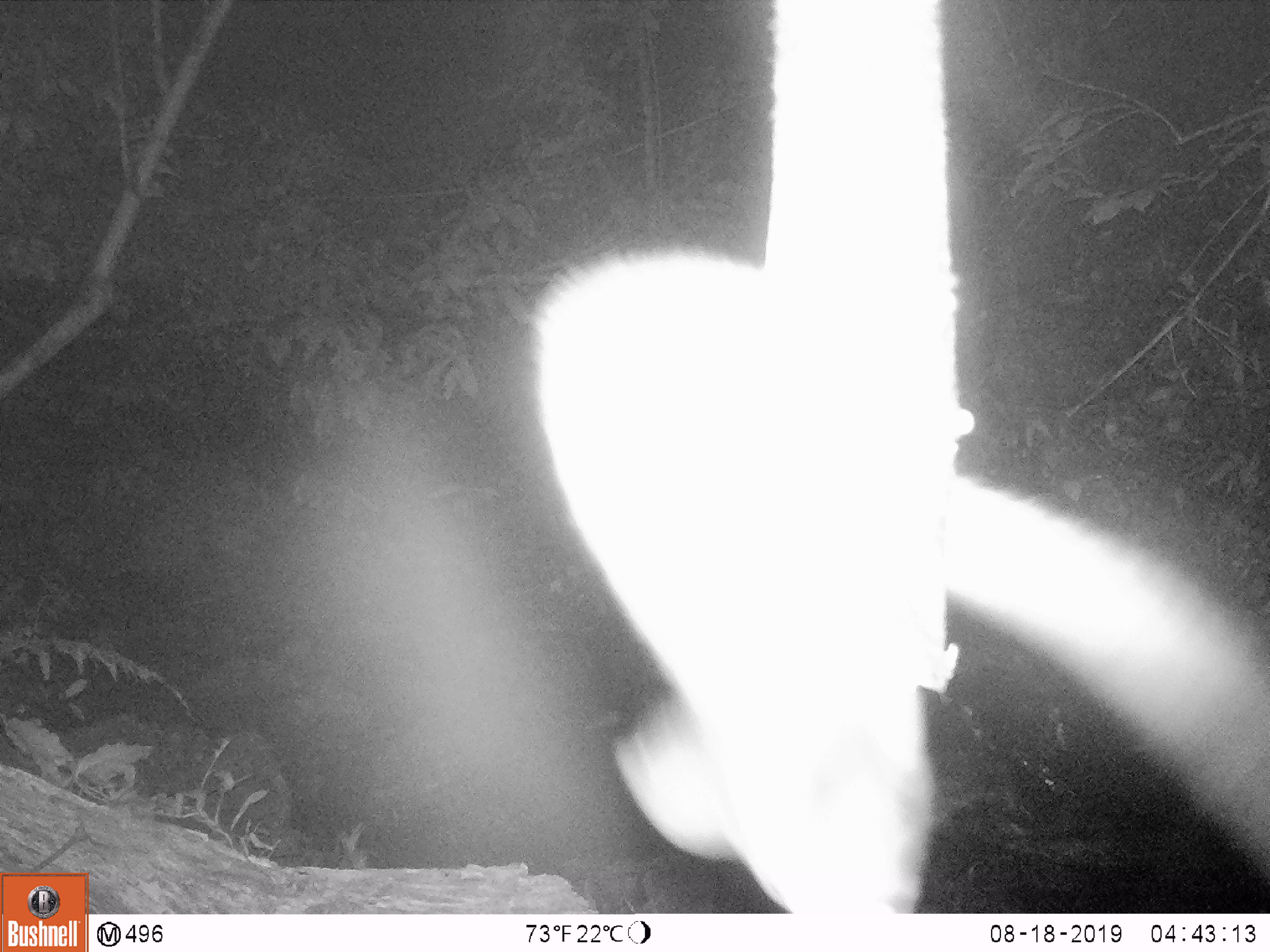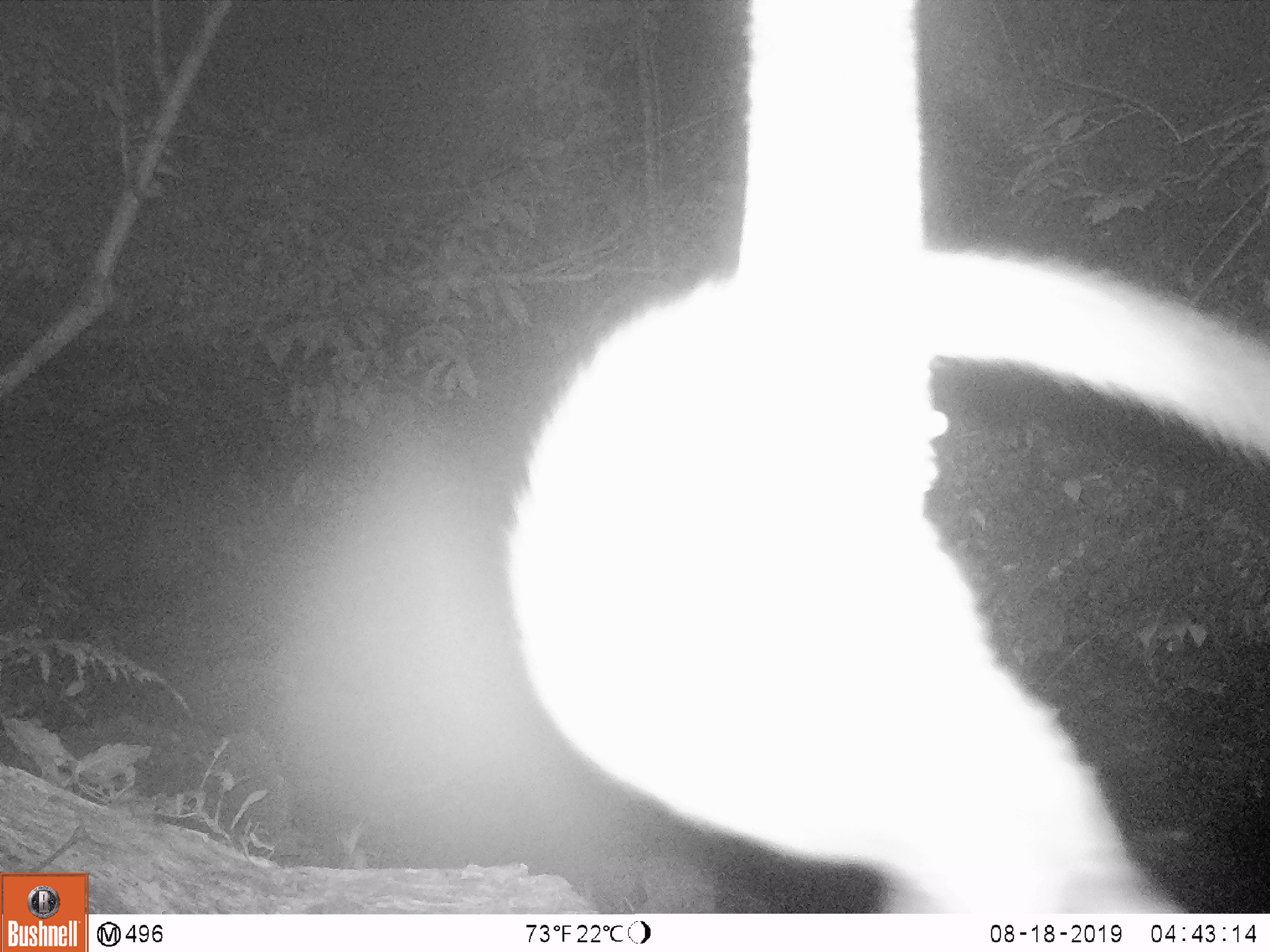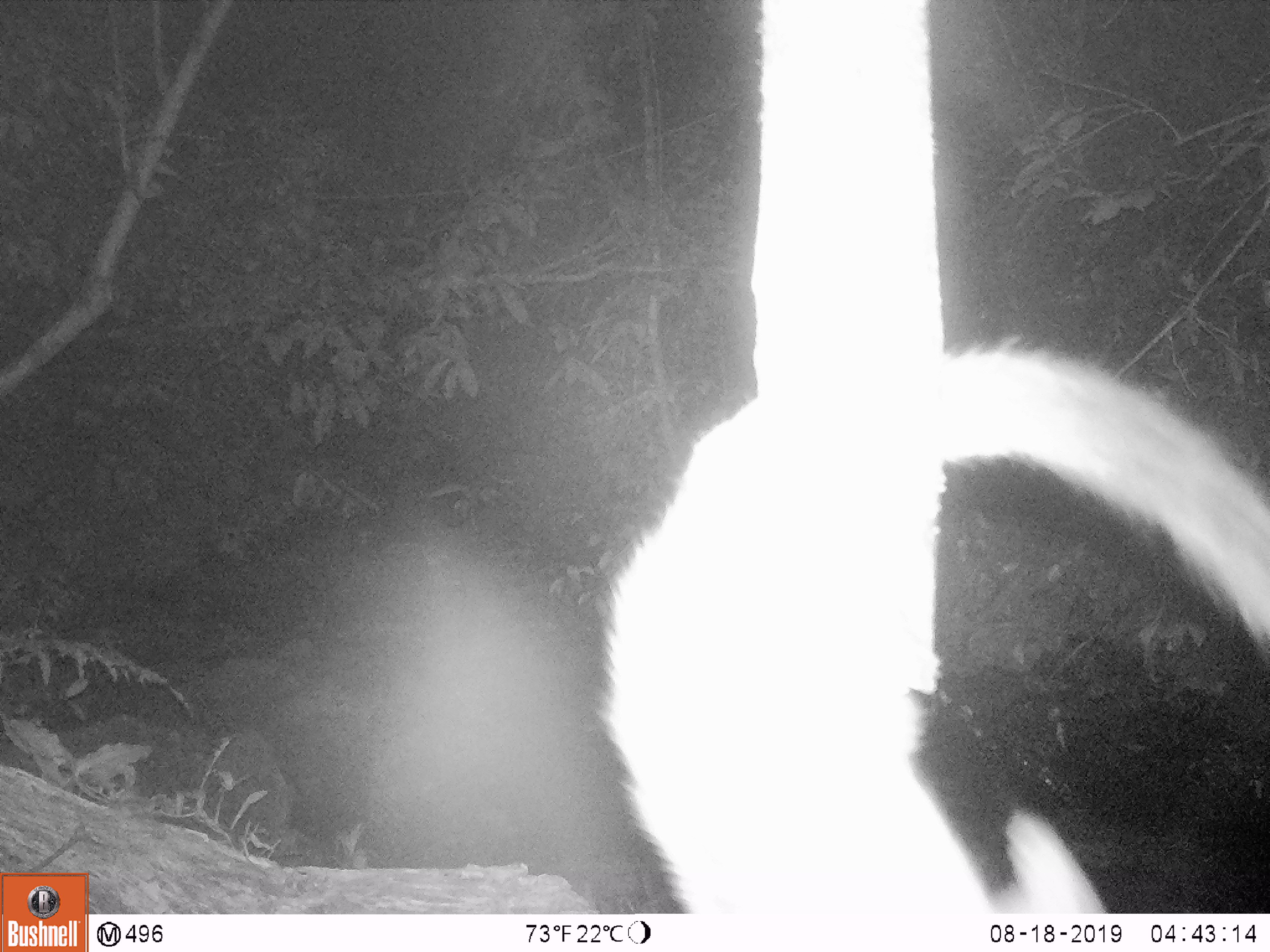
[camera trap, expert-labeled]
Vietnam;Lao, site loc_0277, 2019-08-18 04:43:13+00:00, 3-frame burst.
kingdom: Animalia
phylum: Chordata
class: Mammalia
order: Carnivora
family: Viverridae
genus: Paguma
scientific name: Paguma larvata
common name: masked palm civet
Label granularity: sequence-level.